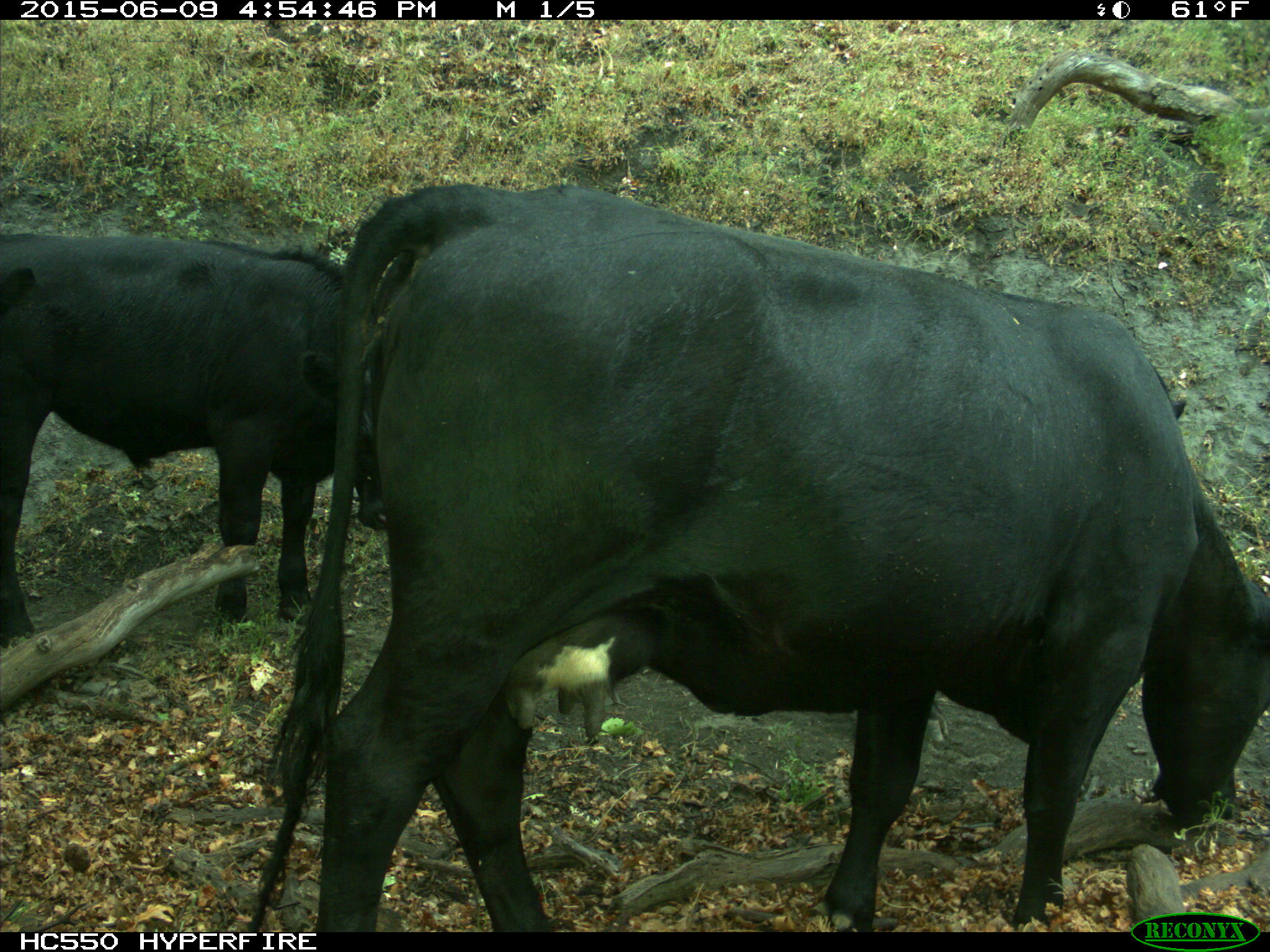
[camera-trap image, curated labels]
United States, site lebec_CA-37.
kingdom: Animalia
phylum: Chordata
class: Mammalia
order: Artiodactyla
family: Bovidae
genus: Bos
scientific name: Bos taurus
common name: domestic cow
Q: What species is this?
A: Bos taurus (domestic cow).